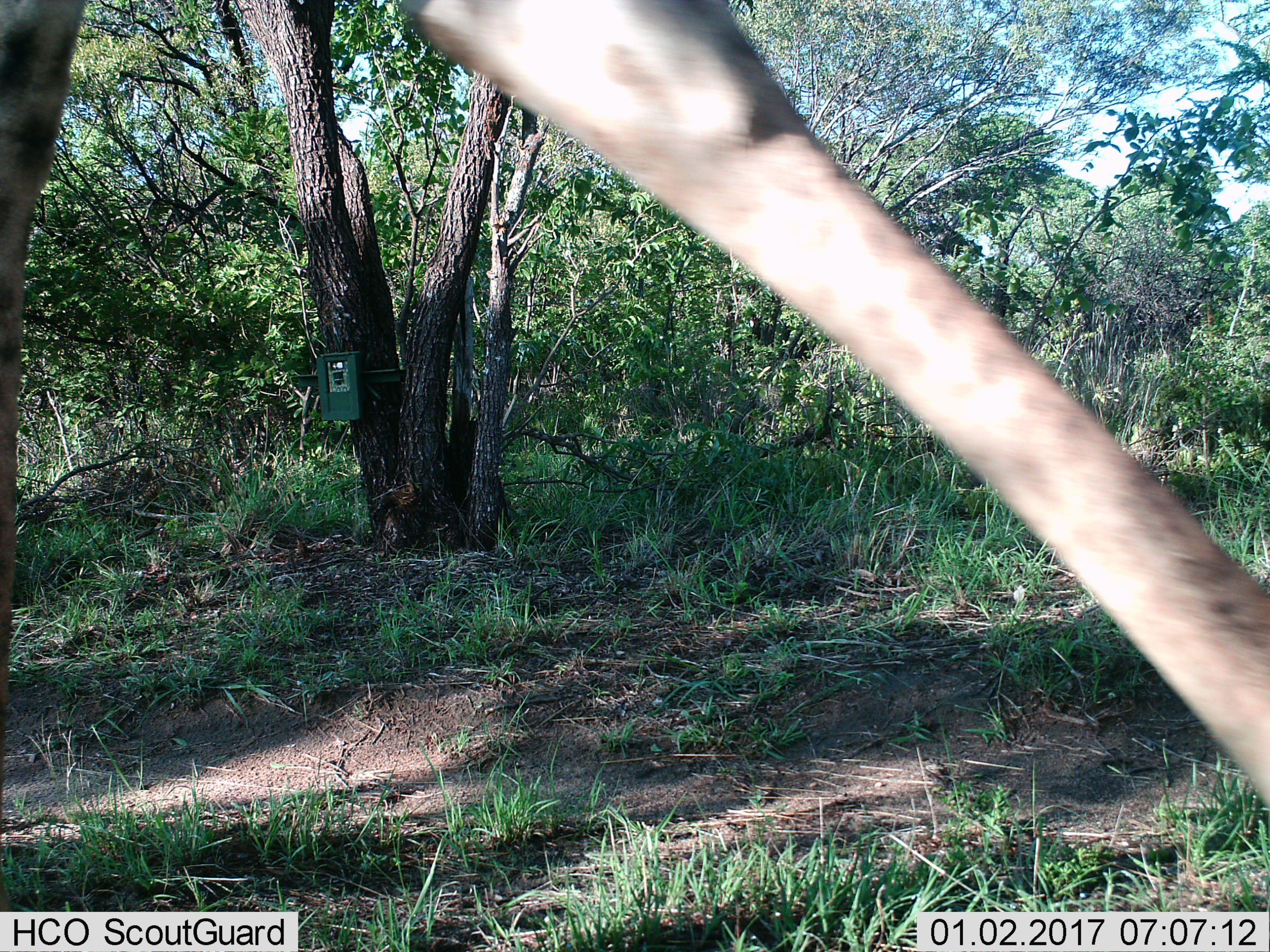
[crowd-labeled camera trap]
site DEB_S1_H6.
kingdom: Animalia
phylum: Chordata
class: Mammalia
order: Artiodactyla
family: Giraffidae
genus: Giraffa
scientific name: Giraffa camelopardalis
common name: giraffe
Giraffe (Giraffa camelopardalis), count 1. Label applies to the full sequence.